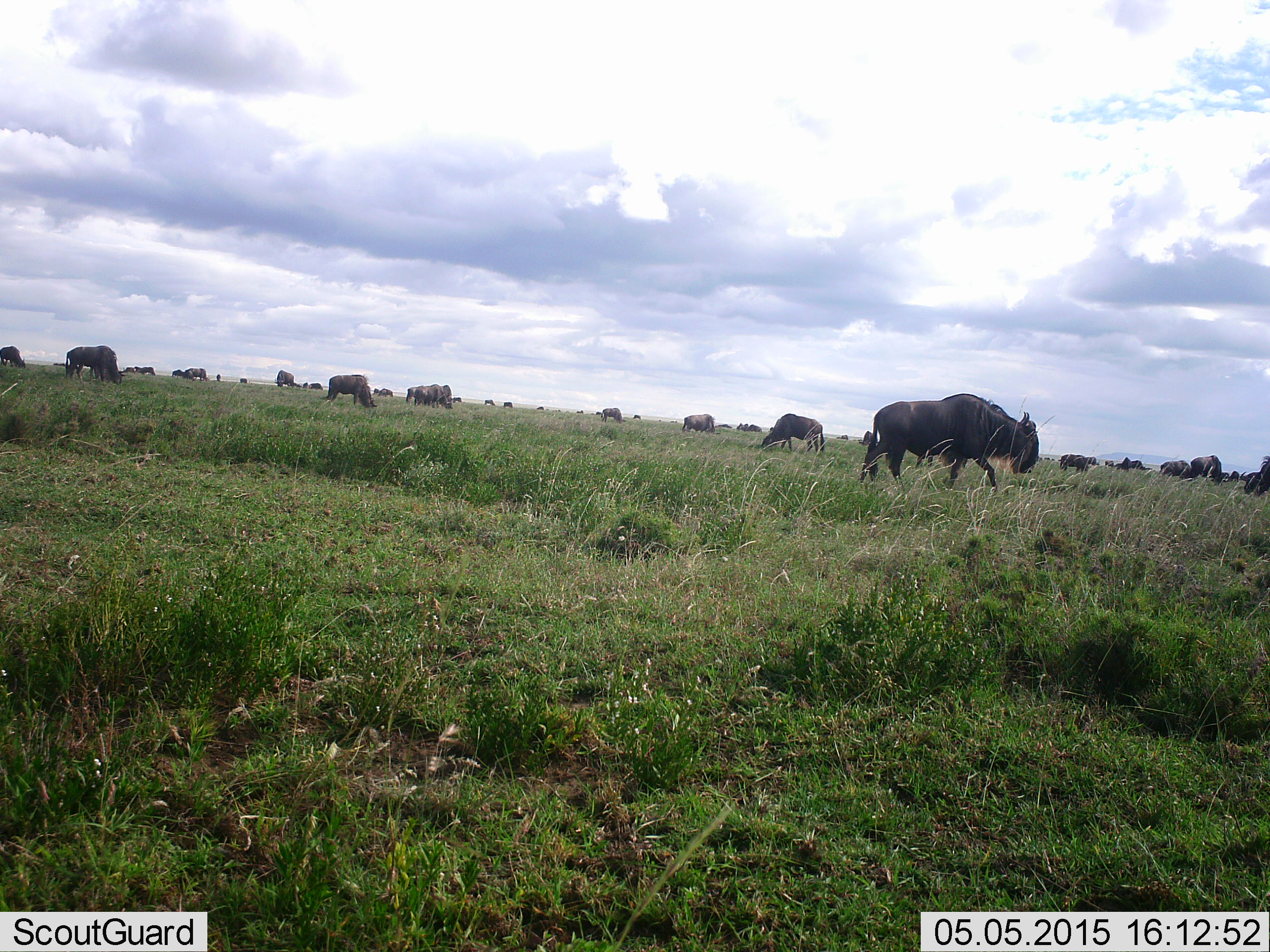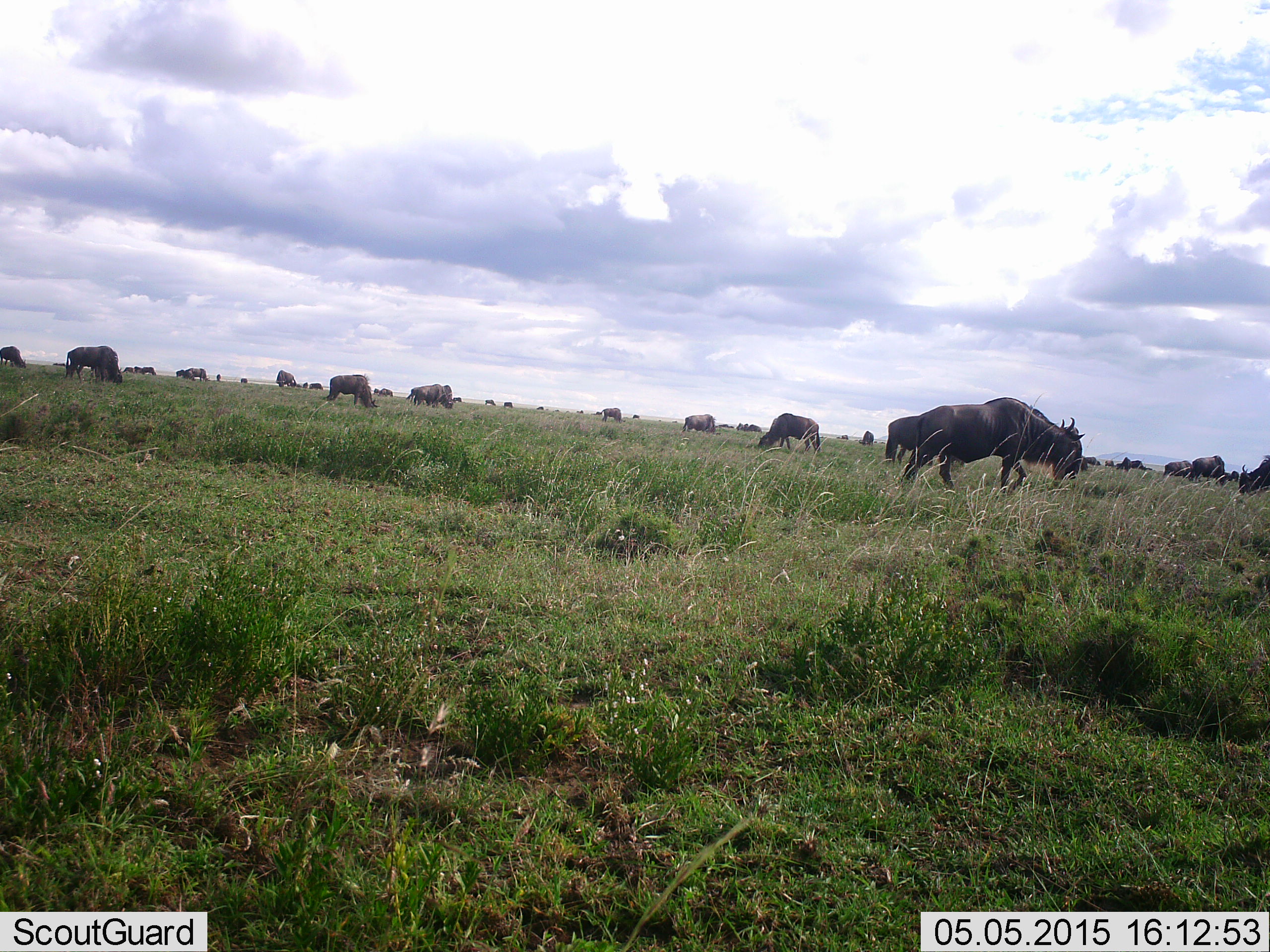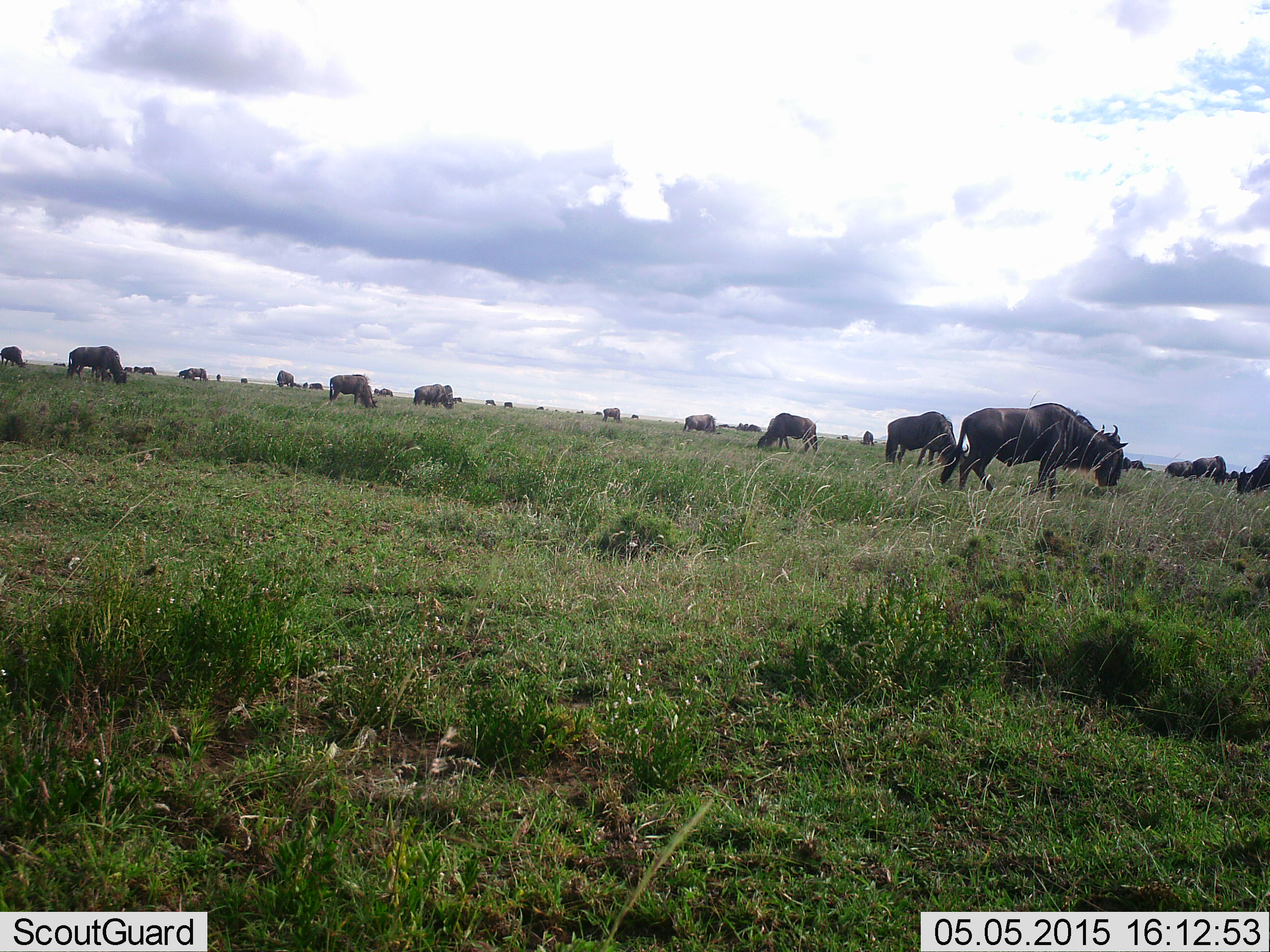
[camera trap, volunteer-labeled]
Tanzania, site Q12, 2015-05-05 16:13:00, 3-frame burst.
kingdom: Animalia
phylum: Chordata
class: Mammalia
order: Artiodactyla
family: Bovidae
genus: Connochaetes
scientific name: Connochaetes taurinus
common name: blue wildebeest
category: wildebeest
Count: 11-50.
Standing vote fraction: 30%.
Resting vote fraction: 0%.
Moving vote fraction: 80%.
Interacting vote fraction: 0%.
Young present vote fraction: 0%.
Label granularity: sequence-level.